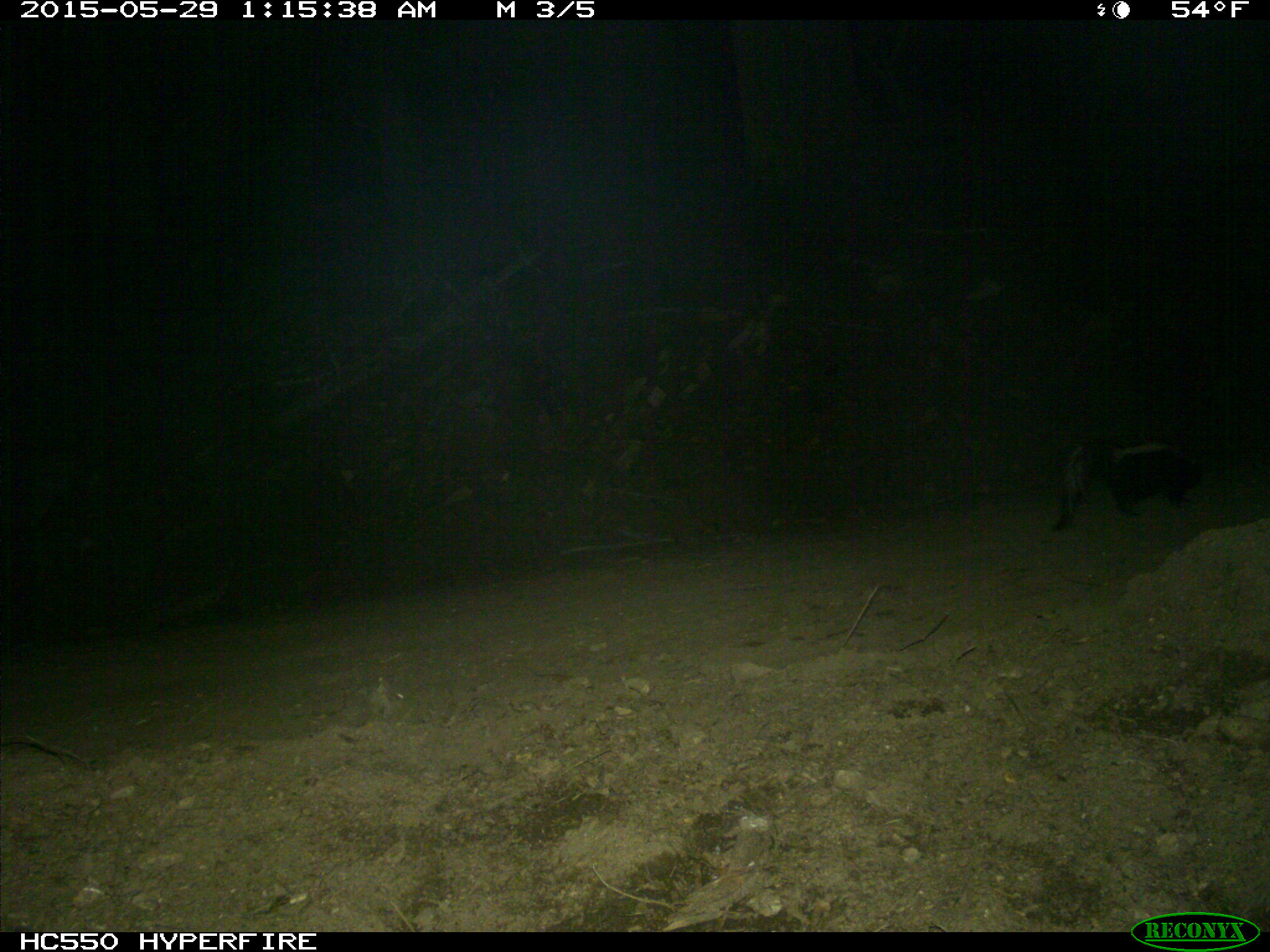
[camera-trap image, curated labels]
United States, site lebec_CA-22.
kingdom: Animalia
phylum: Chordata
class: Mammalia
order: Carnivora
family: Mephitidae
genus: Mephitis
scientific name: Mephitis mephitis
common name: striped skunk